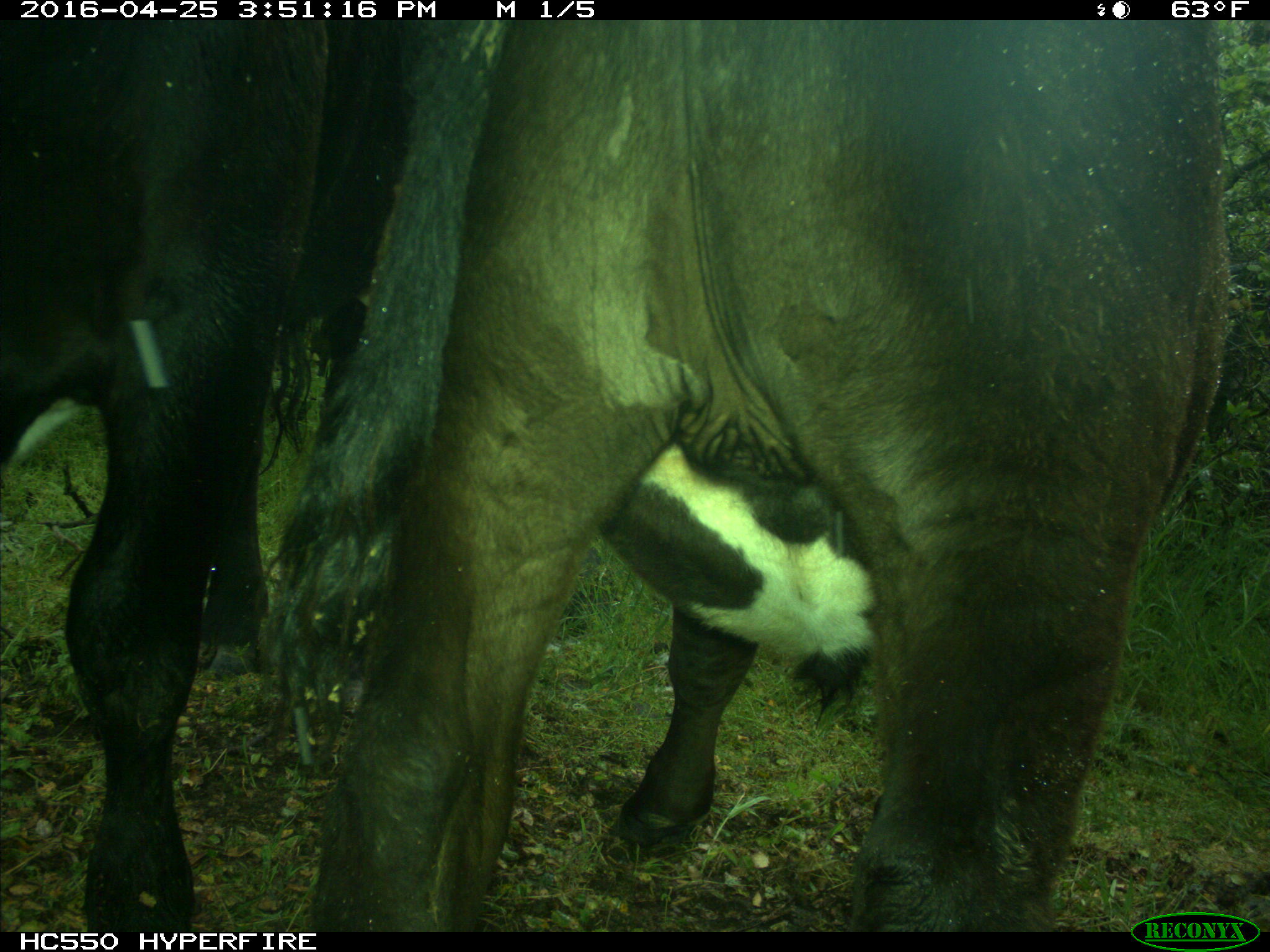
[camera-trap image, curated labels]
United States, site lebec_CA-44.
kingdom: Animalia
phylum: Chordata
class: Mammalia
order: Artiodactyla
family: Bovidae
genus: Bos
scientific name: Bos taurus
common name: domestic cow